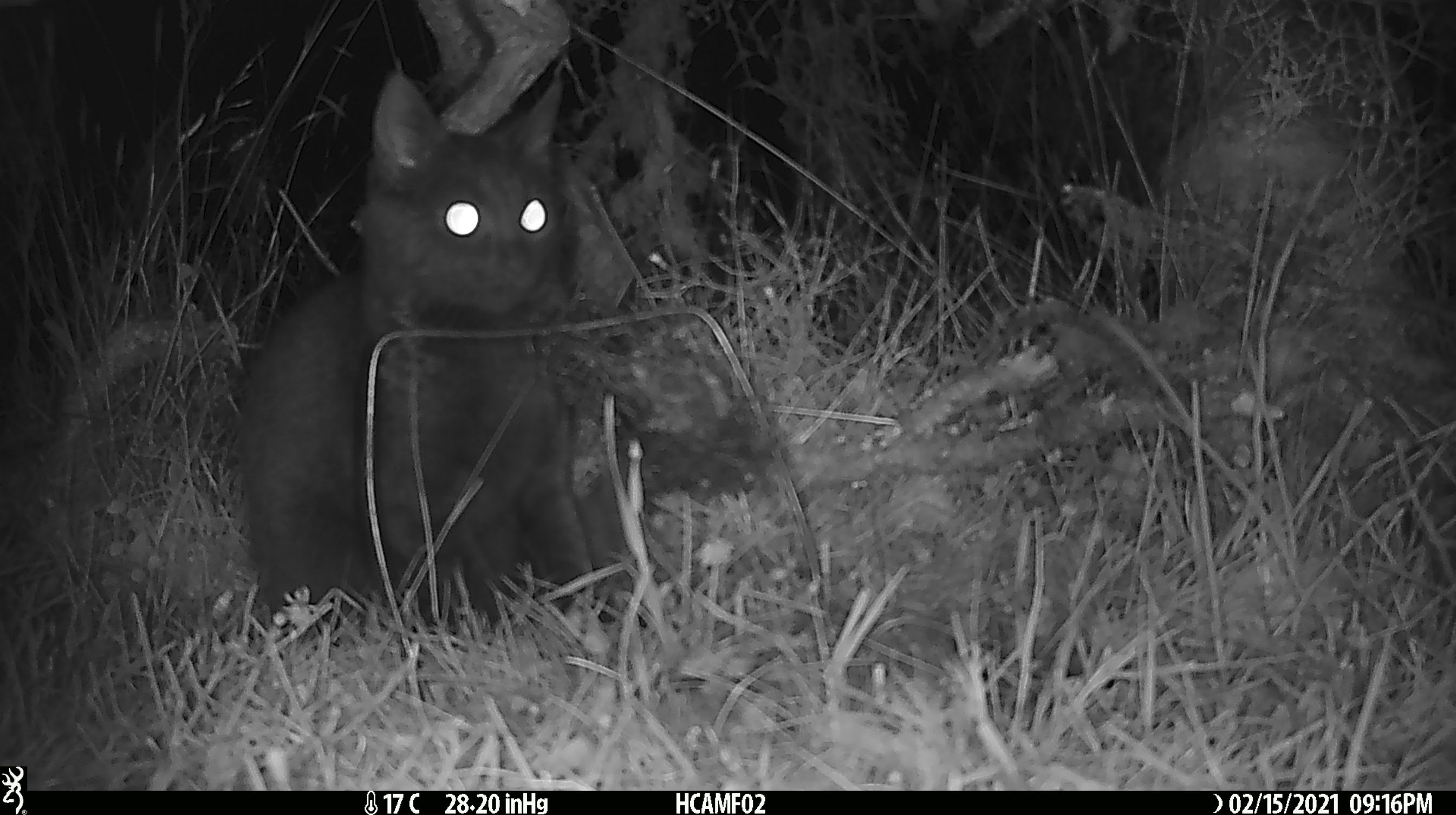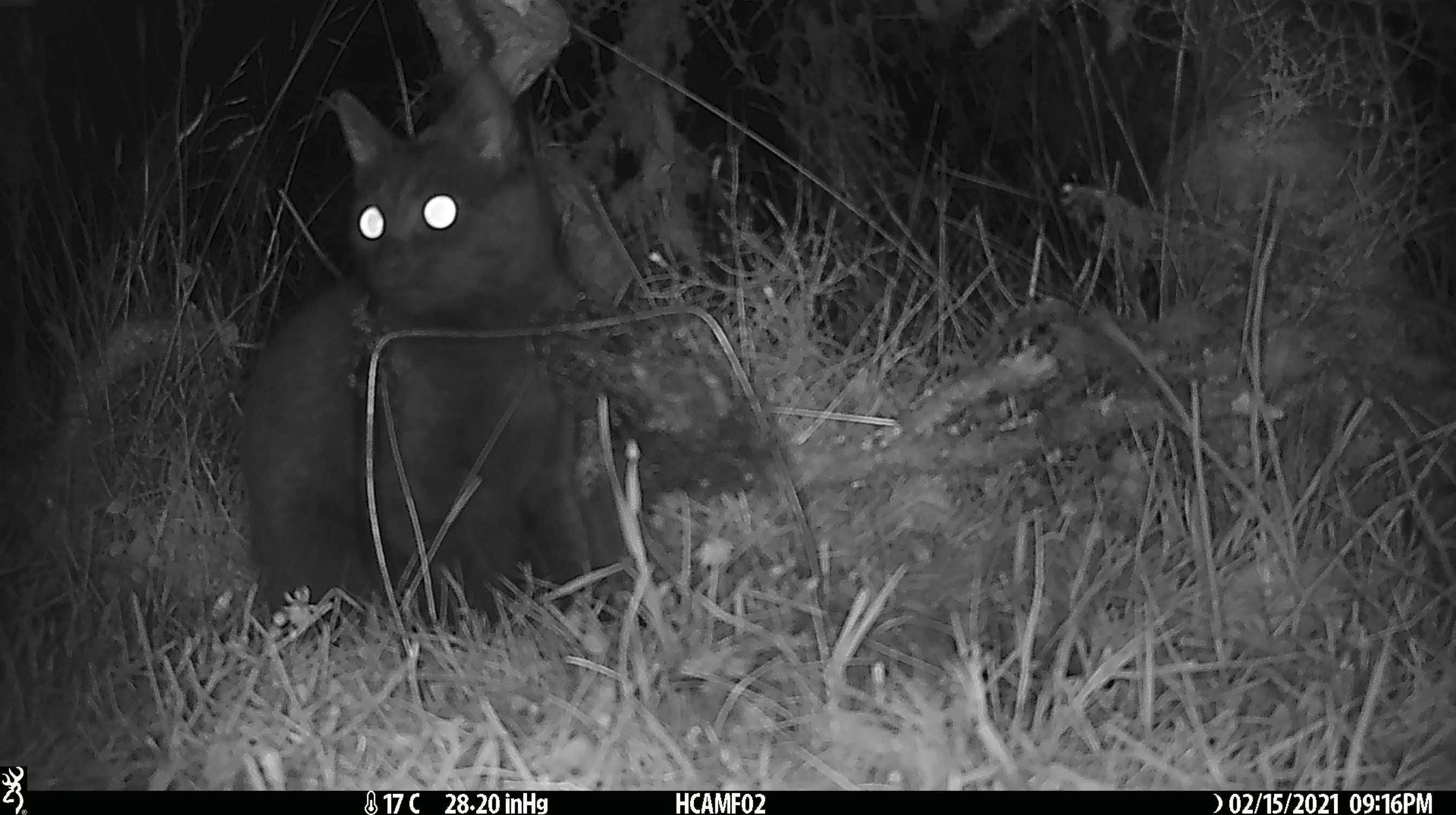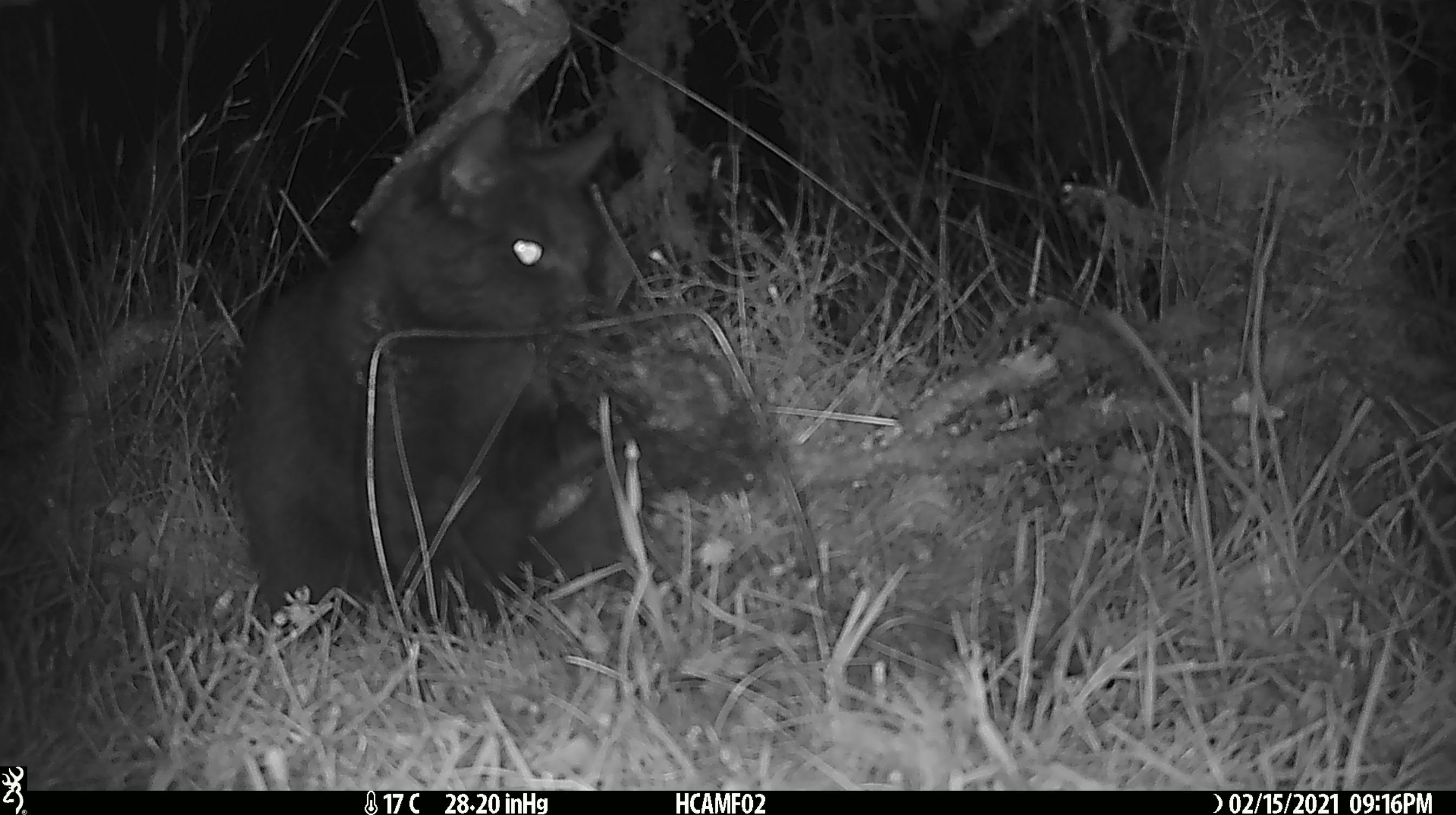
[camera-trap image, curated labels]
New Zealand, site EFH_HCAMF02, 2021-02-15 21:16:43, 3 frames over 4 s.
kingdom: Animalia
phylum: Chordata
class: Mammalia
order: Carnivora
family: Felidae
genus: Felis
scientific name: Felis catus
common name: domestic cat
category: cat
Cat (domestic cat) (Felis catus).